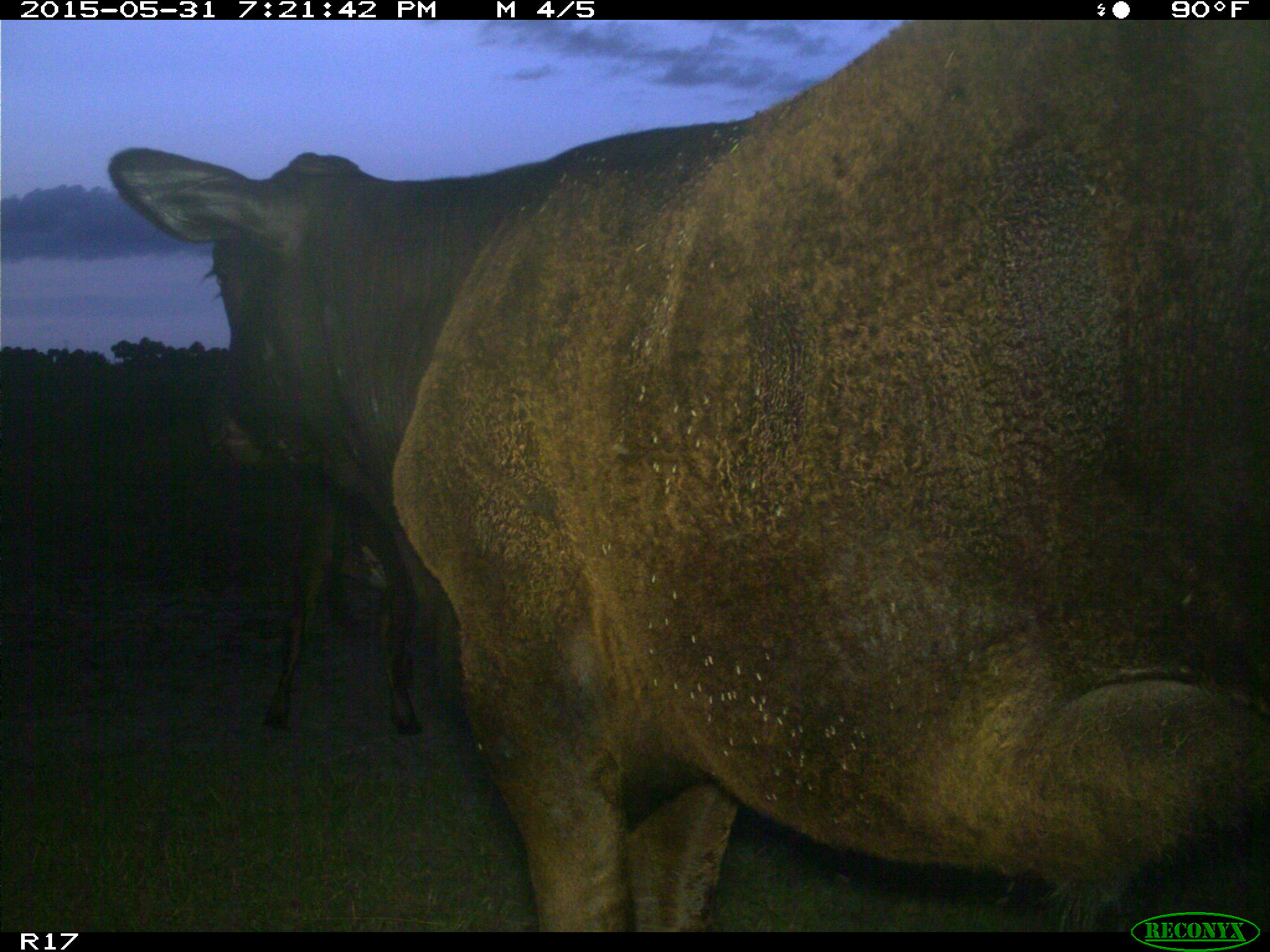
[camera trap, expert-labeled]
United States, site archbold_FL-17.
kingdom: Animalia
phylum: Chordata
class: Mammalia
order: Artiodactyla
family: Bovidae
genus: Bos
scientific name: Bos taurus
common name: domestic cow